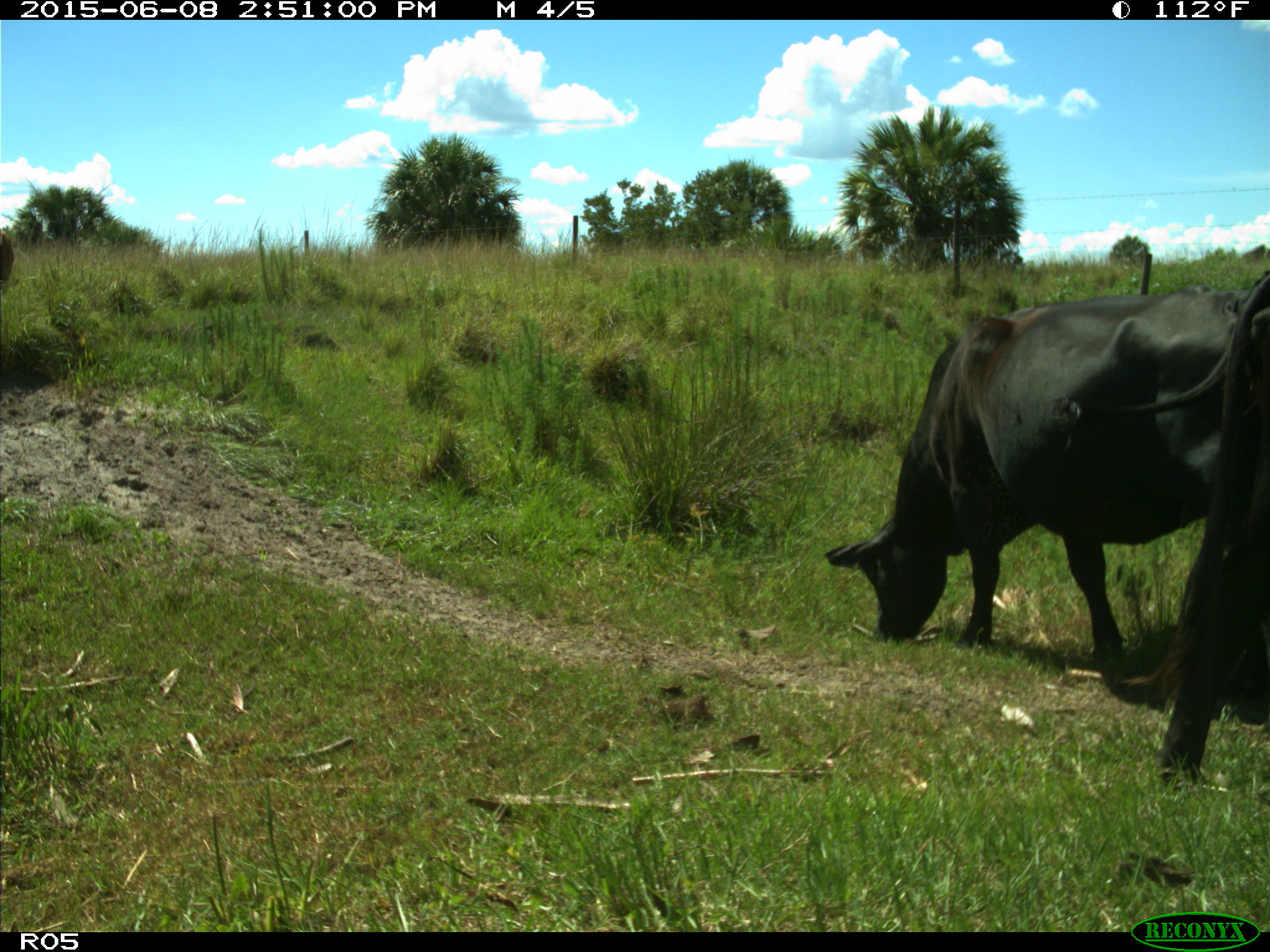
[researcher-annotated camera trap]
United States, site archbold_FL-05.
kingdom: Animalia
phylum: Chordata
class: Mammalia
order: Artiodactyla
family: Bovidae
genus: Bos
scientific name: Bos taurus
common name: domestic cow